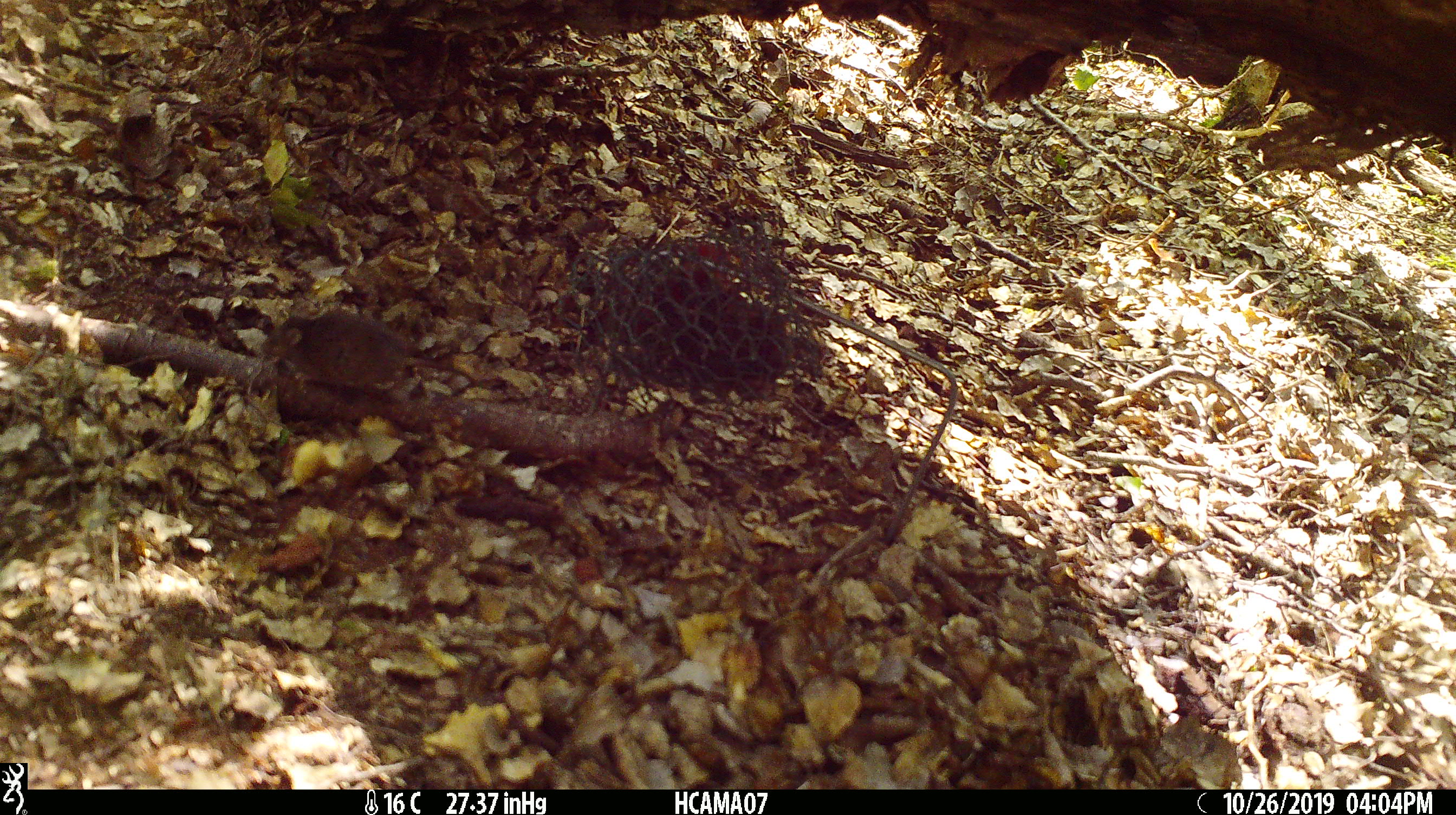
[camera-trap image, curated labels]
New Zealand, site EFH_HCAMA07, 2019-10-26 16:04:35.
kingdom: Animalia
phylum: Chordata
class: Mammalia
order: Rodentia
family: Muridae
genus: Mus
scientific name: Mus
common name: mouse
Mouse (Mus).